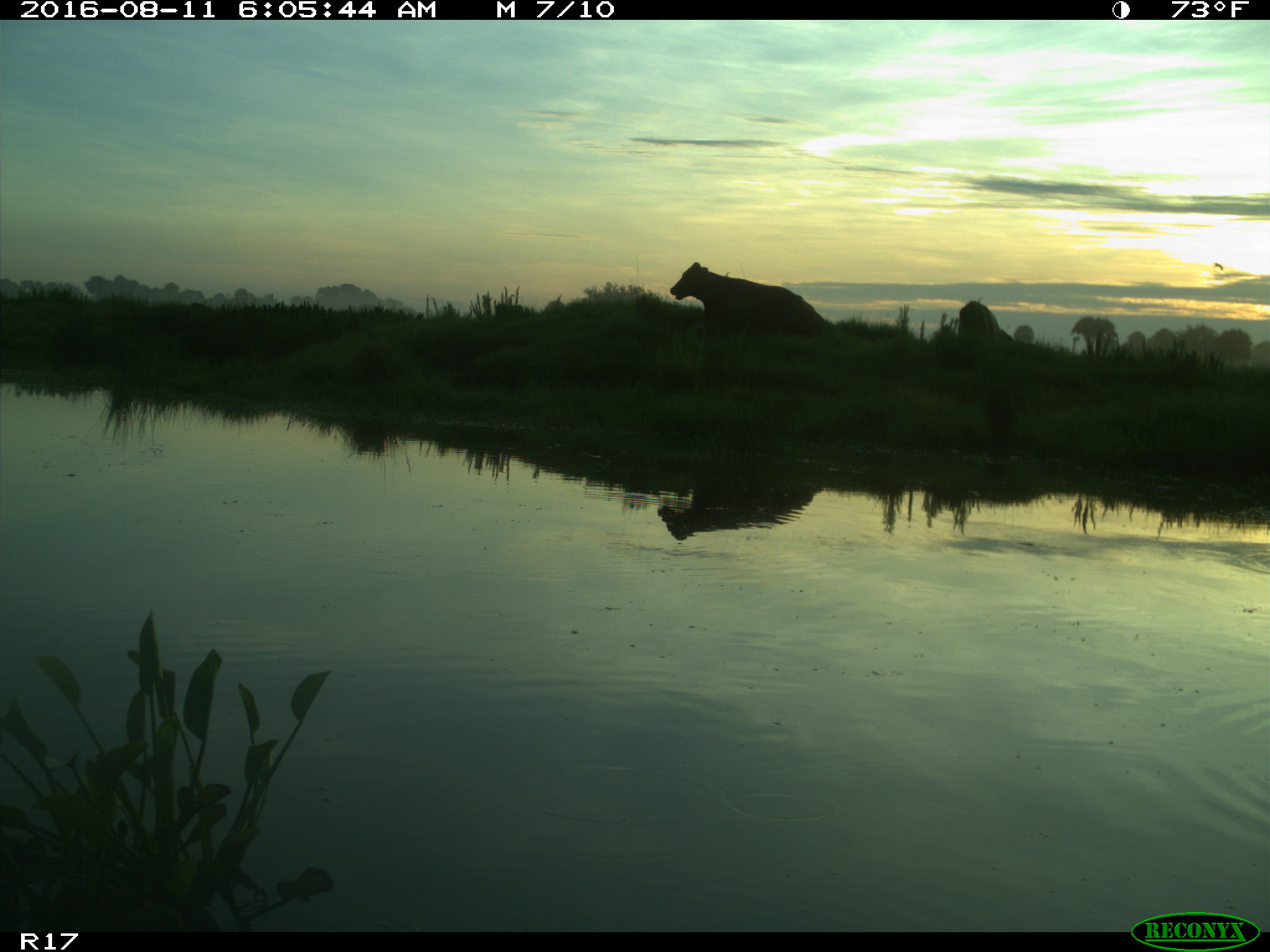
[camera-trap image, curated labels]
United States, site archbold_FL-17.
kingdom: Animalia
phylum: Chordata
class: Mammalia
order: Artiodactyla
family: Bovidae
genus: Bos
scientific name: Bos taurus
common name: domestic cow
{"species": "Bos taurus (domestic cow)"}